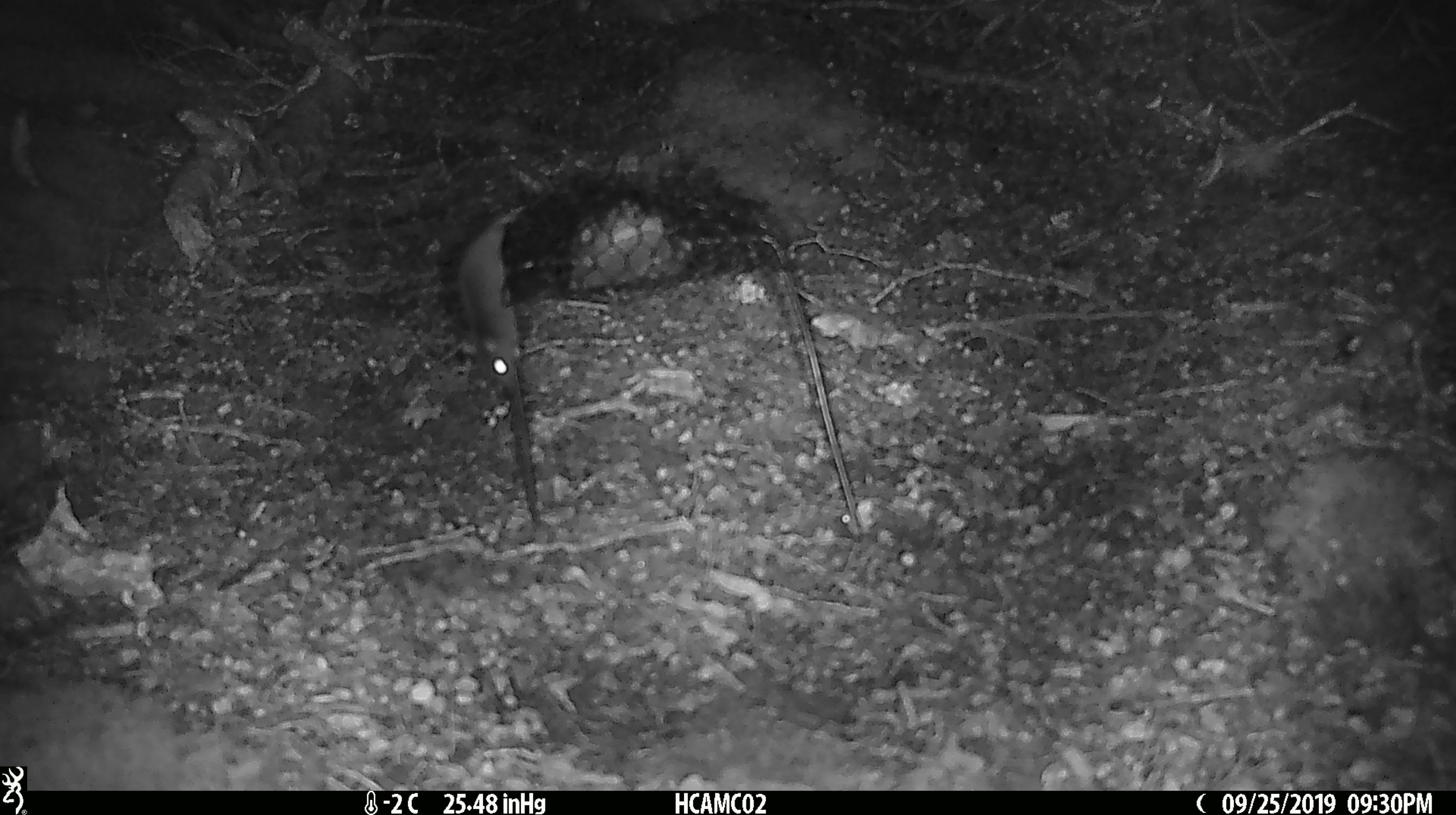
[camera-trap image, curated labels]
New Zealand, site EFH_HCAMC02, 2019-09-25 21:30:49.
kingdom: Animalia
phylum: Chordata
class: Mammalia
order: Rodentia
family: Muridae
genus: Mus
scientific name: Mus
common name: mouse